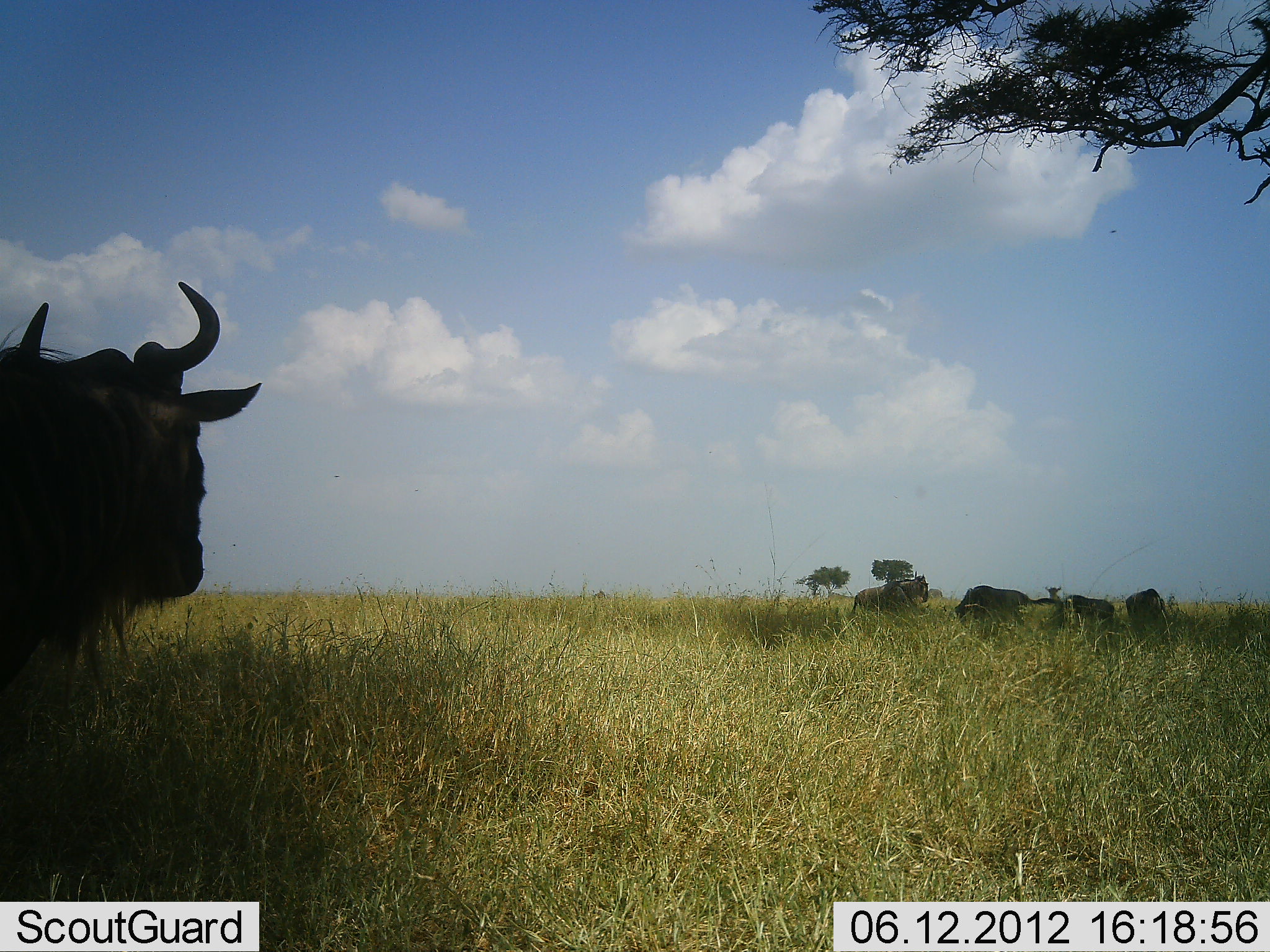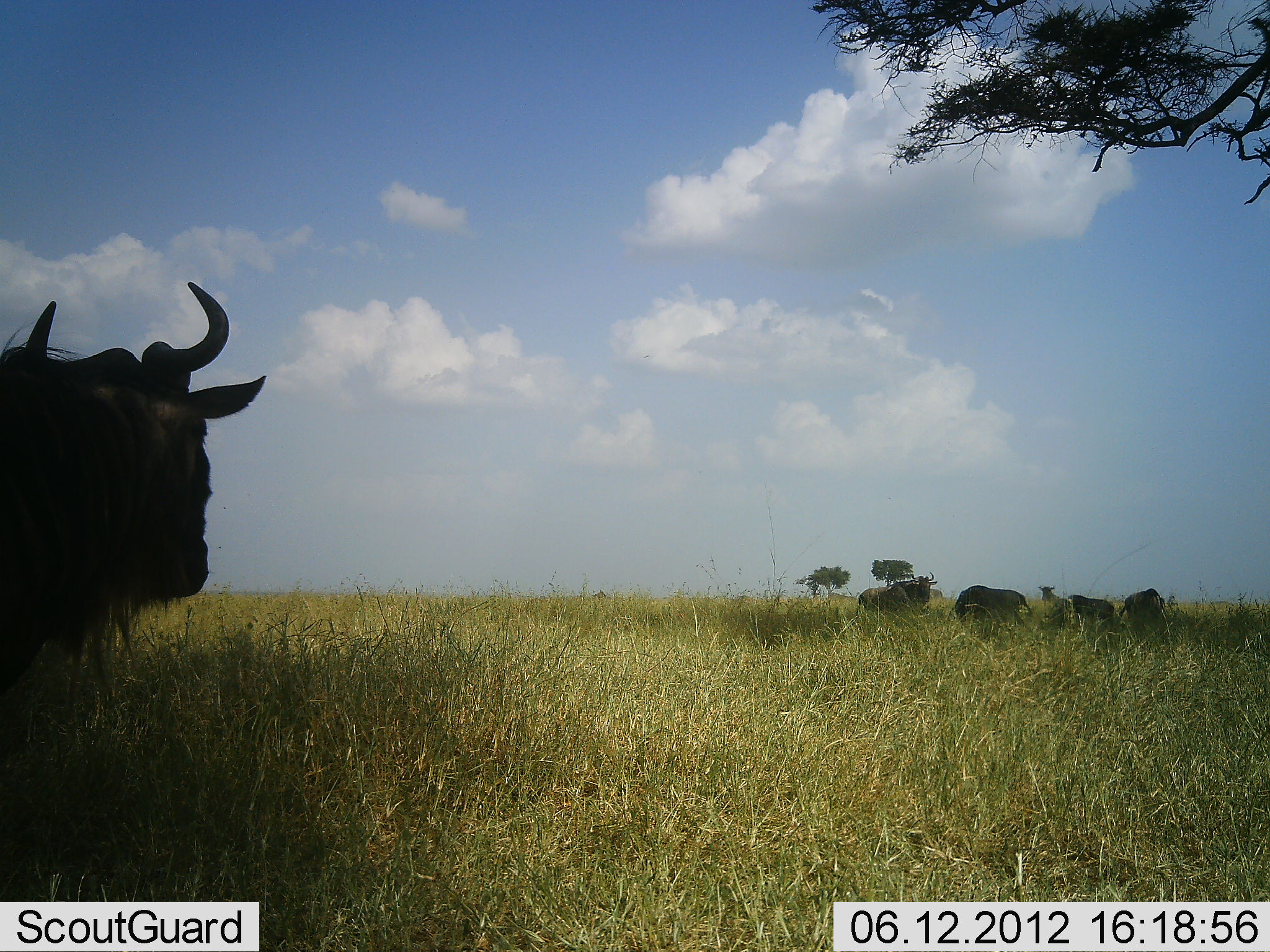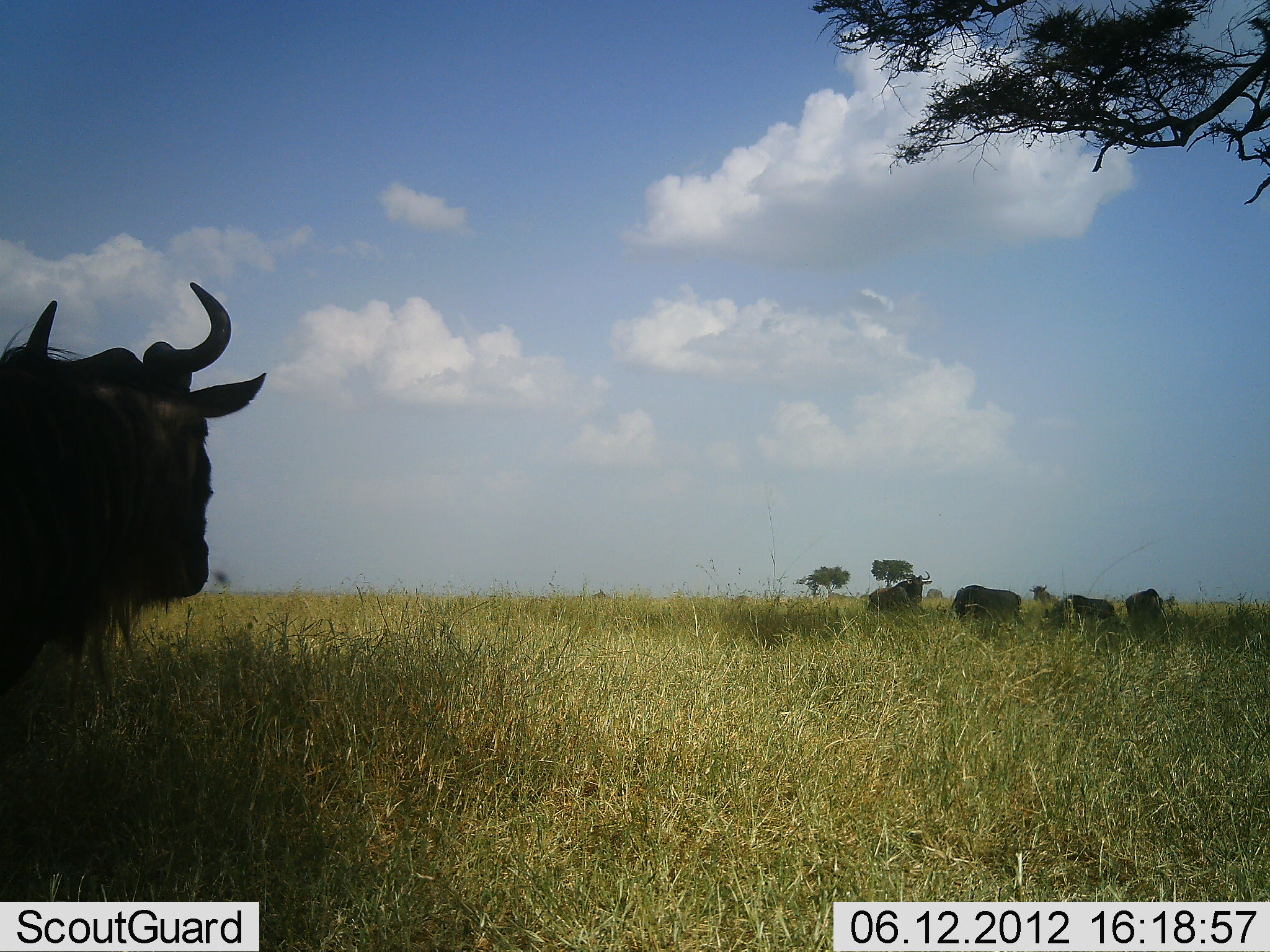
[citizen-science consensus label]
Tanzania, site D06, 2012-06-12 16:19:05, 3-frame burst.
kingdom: Animalia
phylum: Chordata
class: Mammalia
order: Artiodactyla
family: Bovidae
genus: Connochaetes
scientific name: Connochaetes taurinus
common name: blue wildebeest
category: wildebeest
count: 6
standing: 100%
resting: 10%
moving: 30%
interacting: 0%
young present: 0%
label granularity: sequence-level